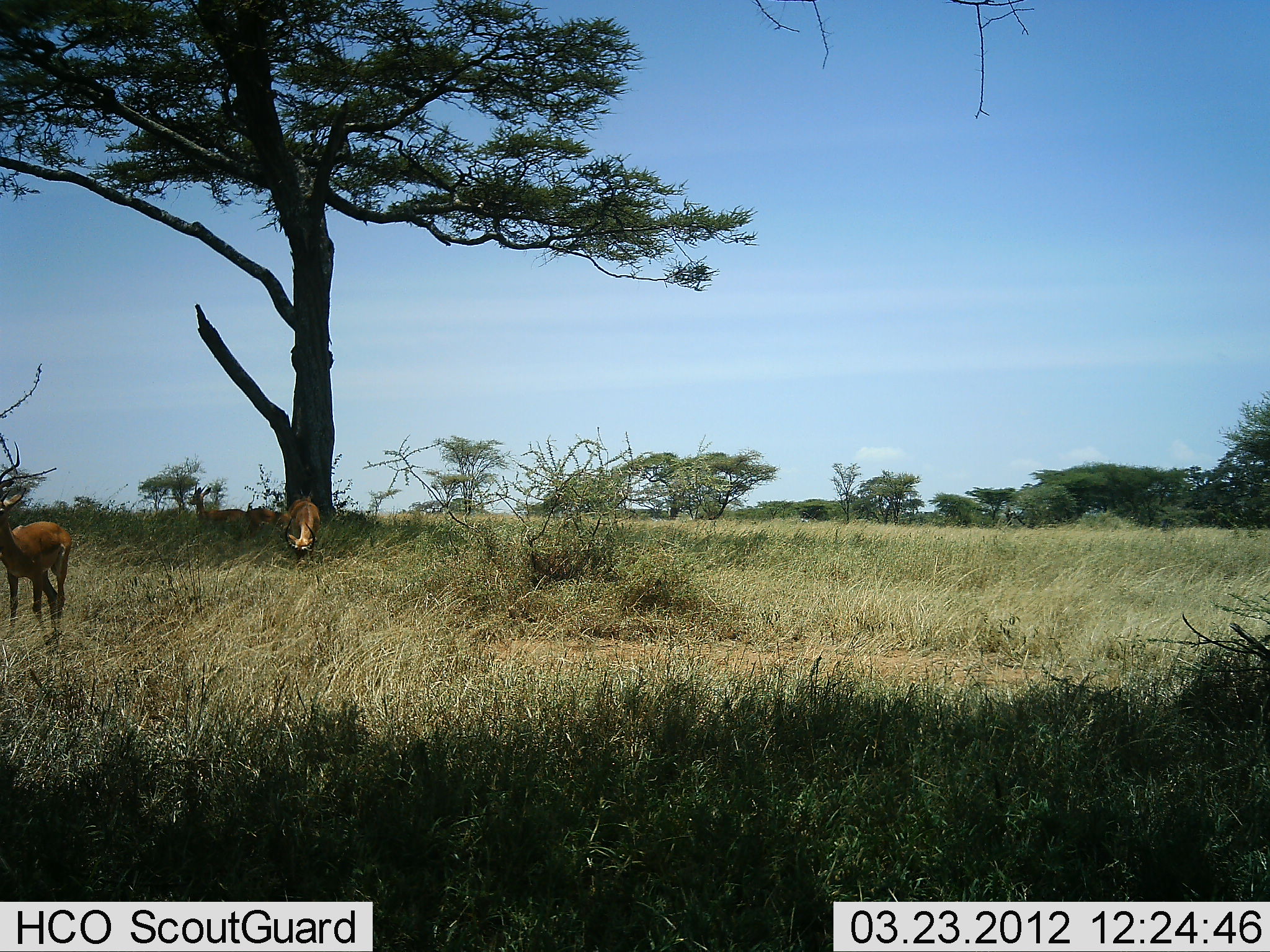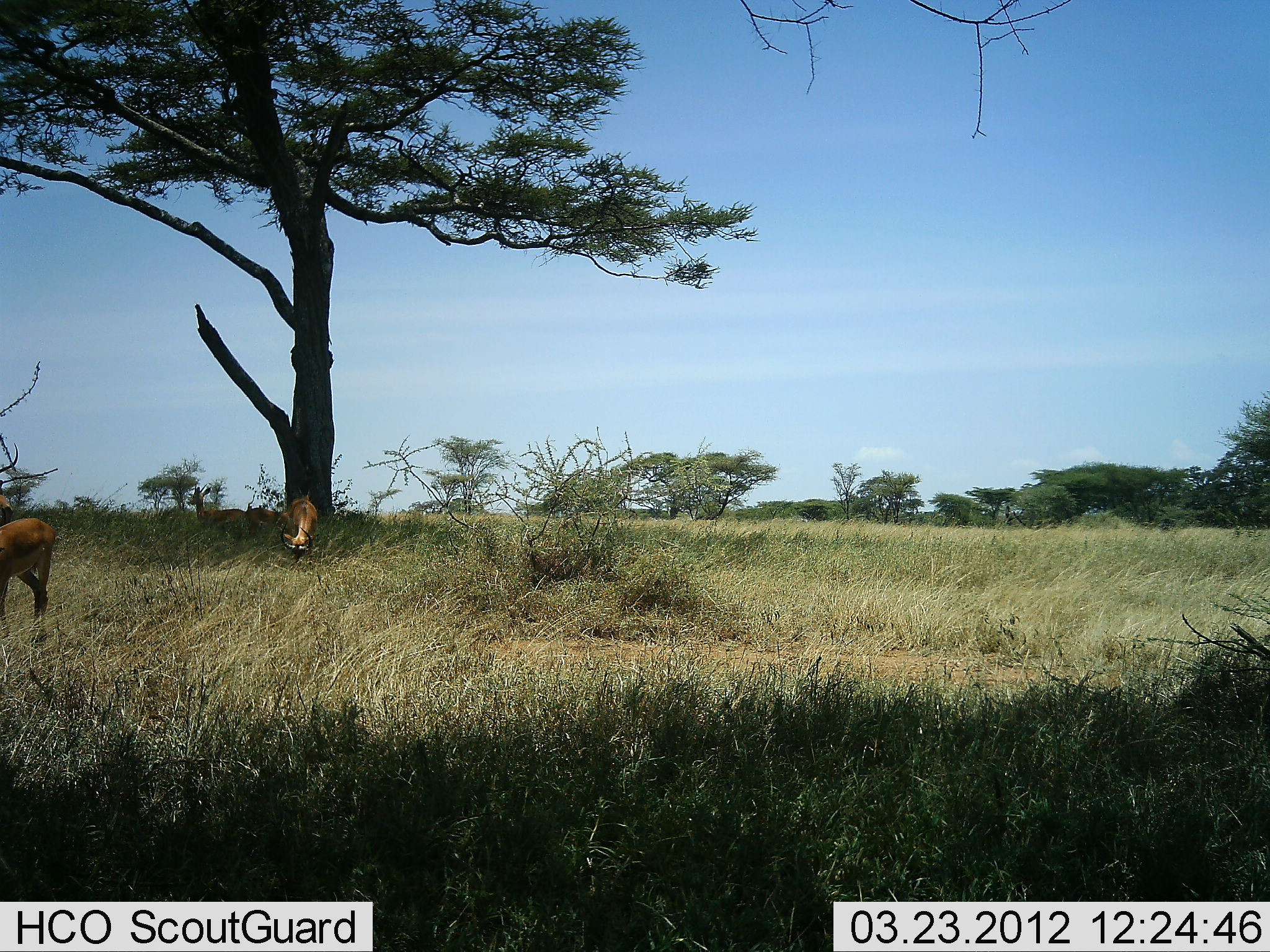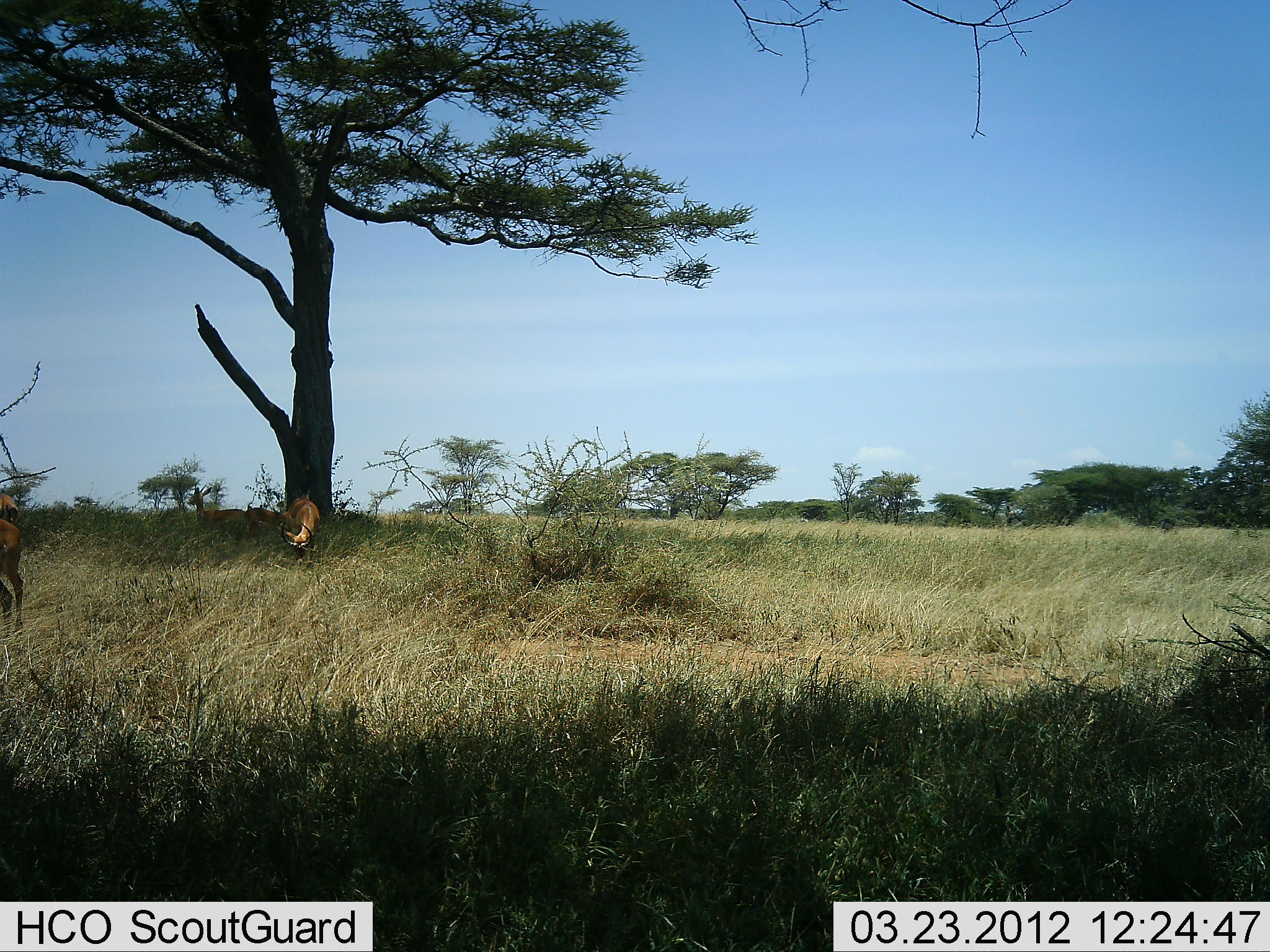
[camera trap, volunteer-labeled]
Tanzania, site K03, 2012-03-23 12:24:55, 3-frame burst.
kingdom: Animalia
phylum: Chordata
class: Mammalia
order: Artiodactyla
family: Bovidae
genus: Aepyceros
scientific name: Aepyceros melampus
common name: impala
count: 4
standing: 73%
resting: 27%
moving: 73%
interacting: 0%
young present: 0%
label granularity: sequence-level